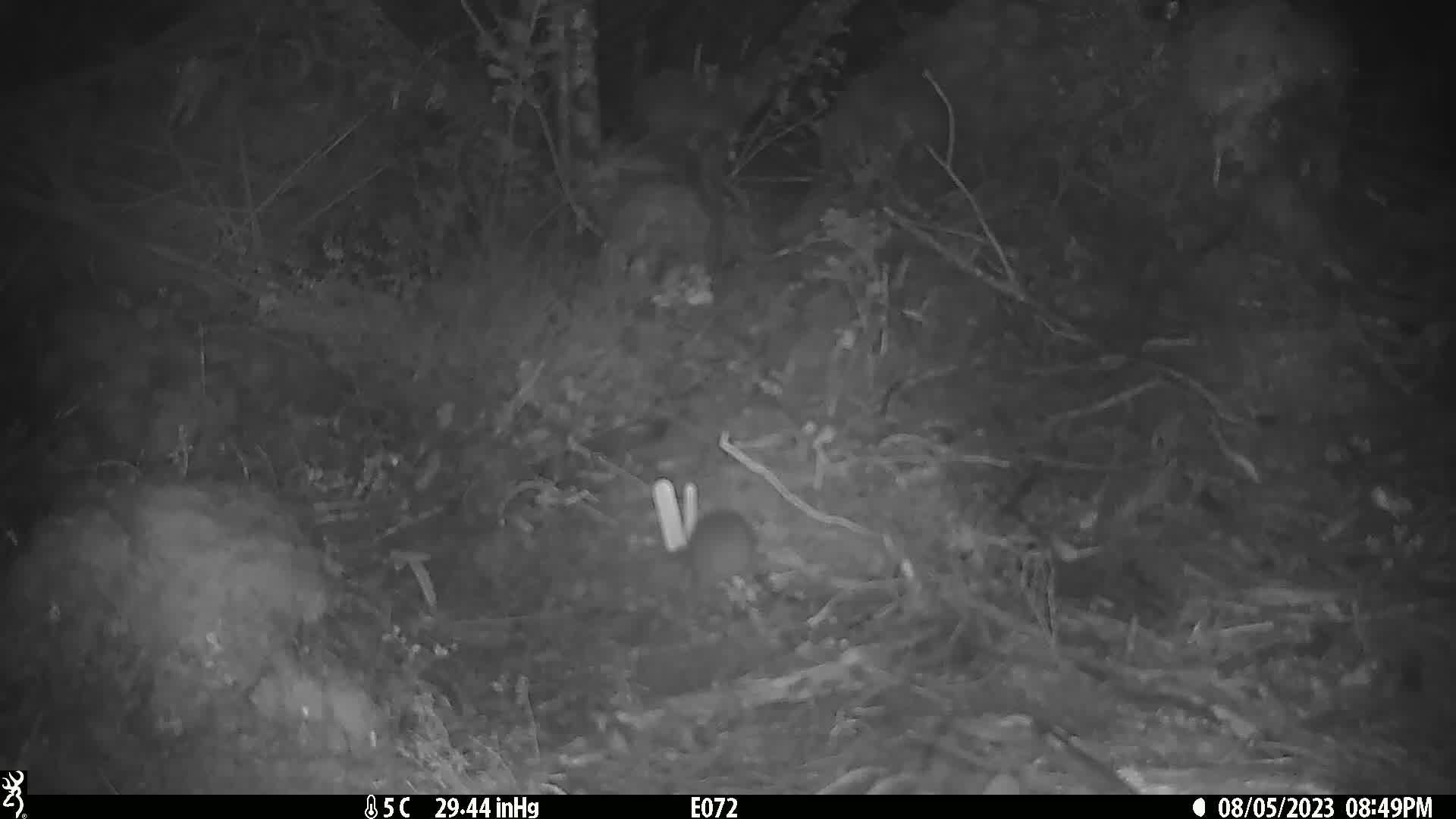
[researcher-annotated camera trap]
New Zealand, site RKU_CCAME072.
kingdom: Animalia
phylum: Chordata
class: Mammalia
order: Rodentia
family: Muridae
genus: Rattus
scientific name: Rattus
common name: rat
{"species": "rat (Rattus)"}